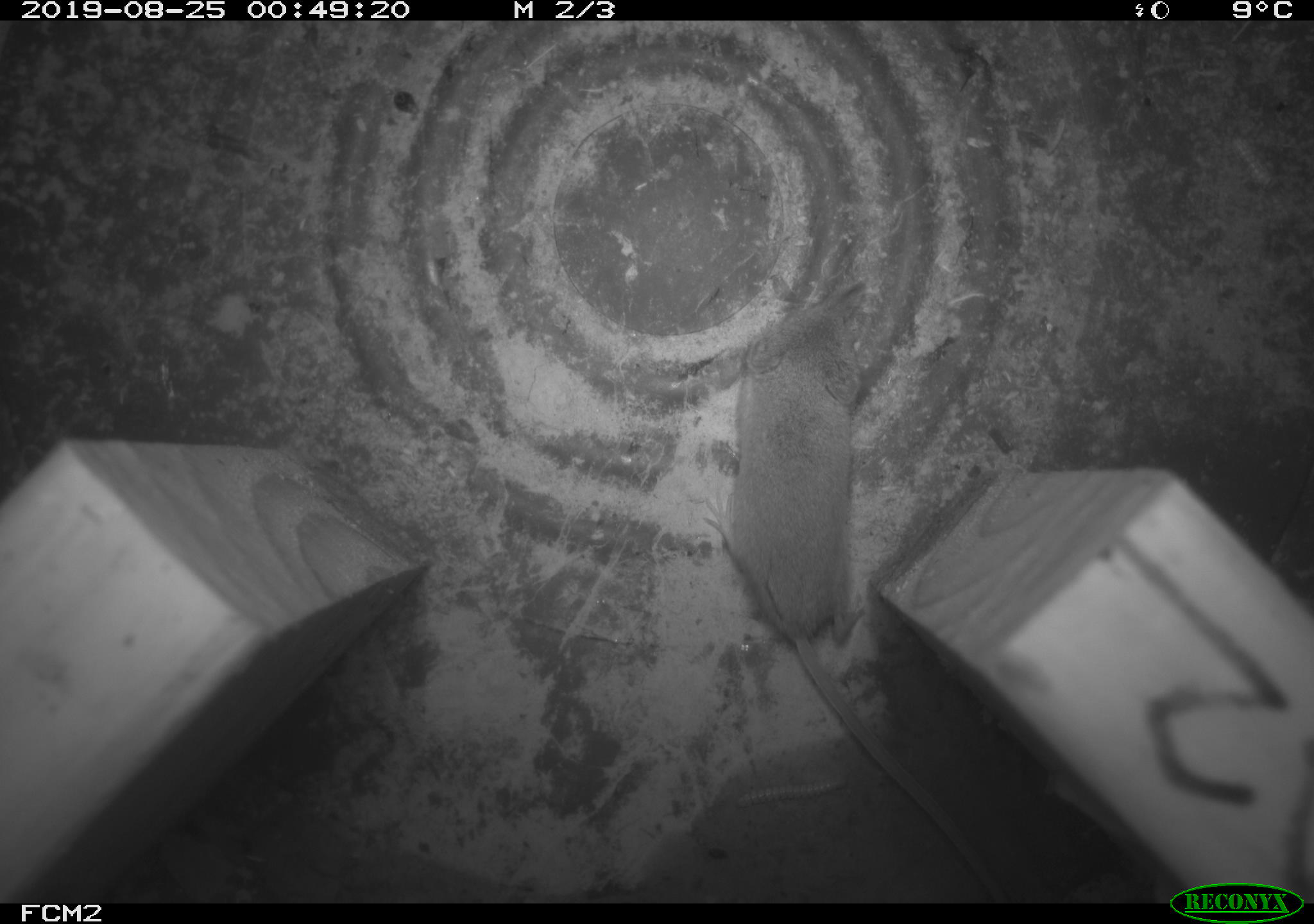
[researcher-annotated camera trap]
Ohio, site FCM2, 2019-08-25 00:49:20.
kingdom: Animalia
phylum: Chordata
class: Mammalia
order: Eulipotyphla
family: Soricidae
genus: Sorex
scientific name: Sorex cinereus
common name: masked shrew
Masked shrew (Sorex cinereus).